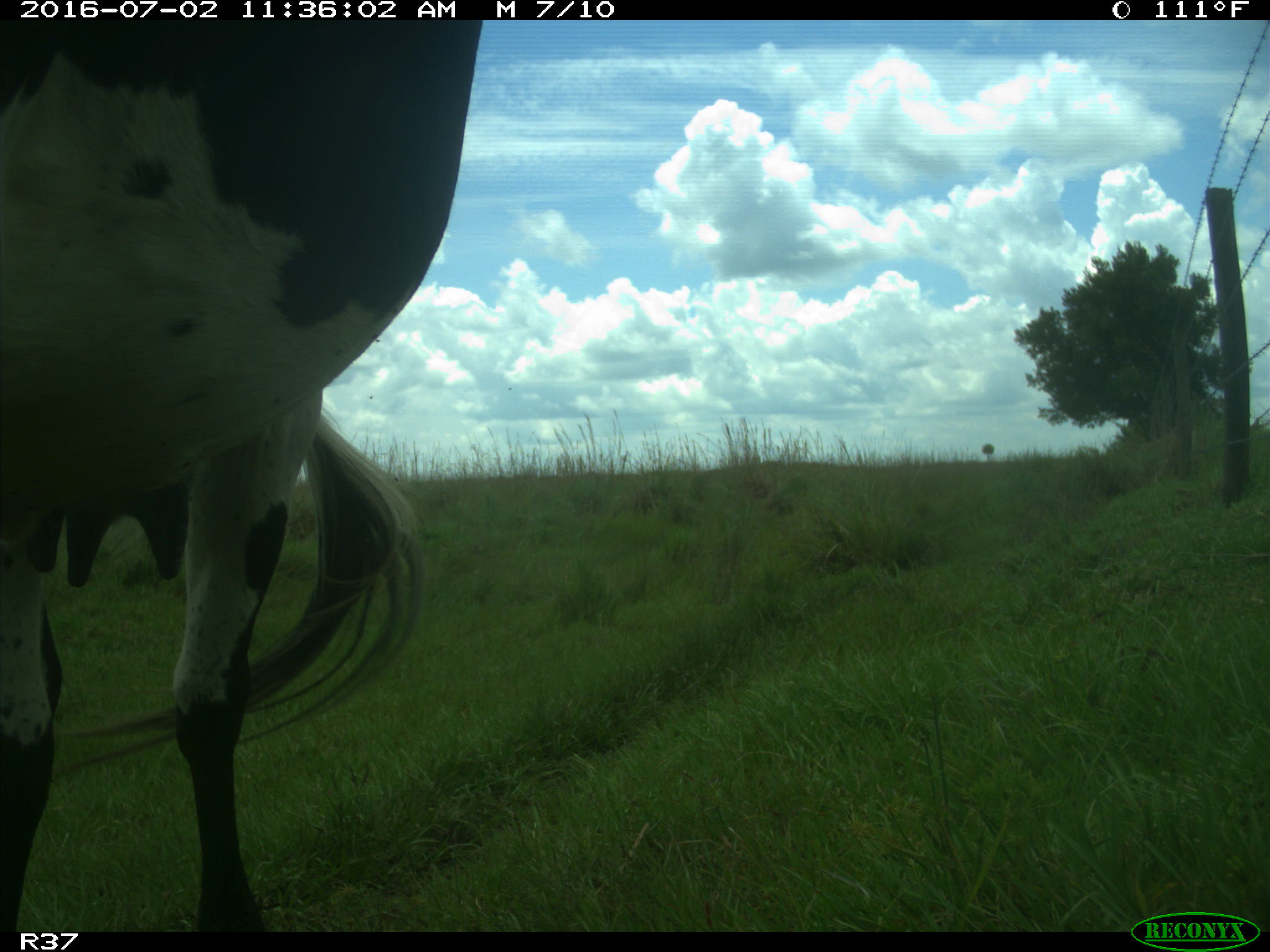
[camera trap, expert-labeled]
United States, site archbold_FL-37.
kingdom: Animalia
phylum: Chordata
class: Mammalia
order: Artiodactyla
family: Bovidae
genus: Bos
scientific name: Bos taurus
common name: domestic cow